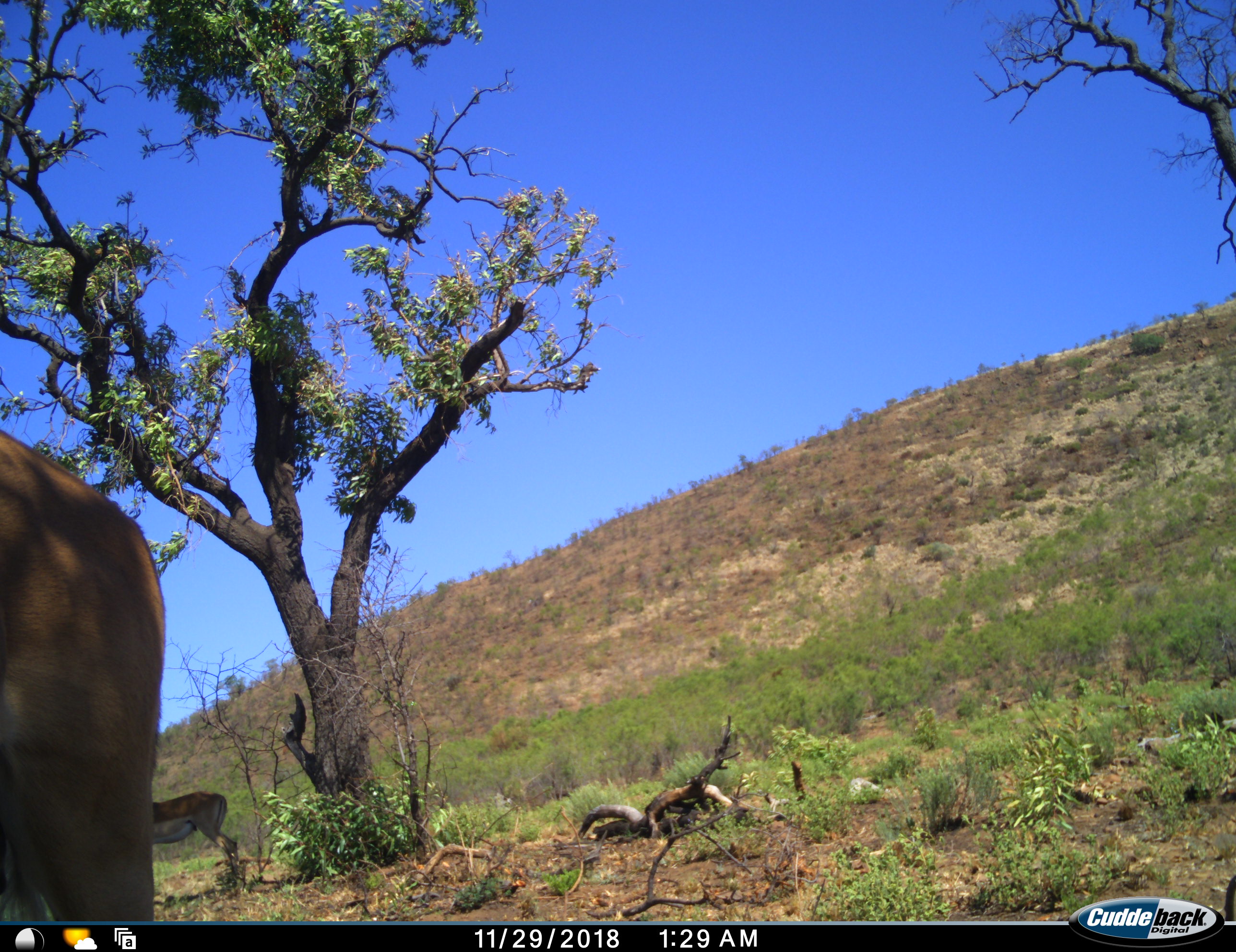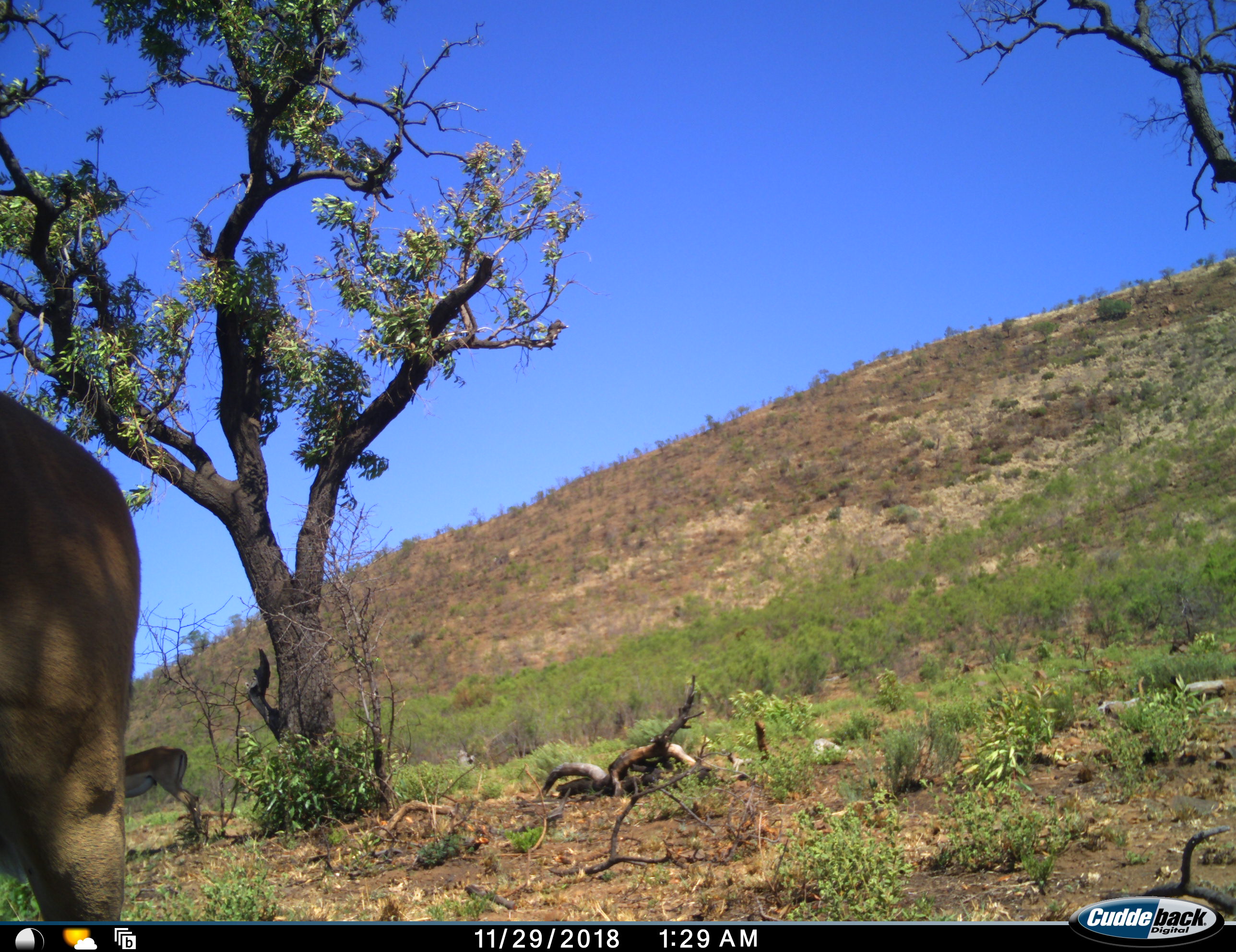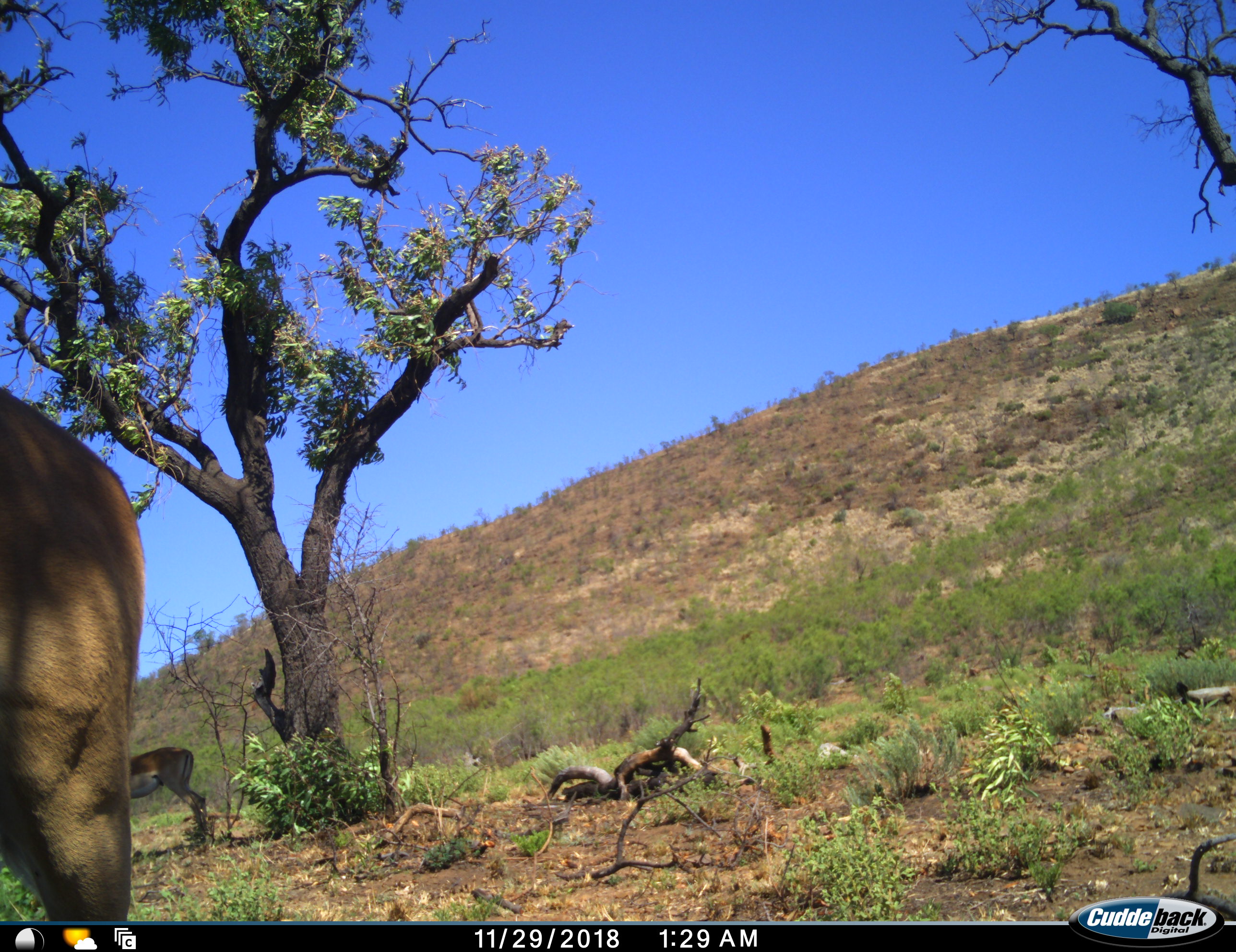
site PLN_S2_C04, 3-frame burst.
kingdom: Animalia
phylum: Chordata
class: Mammalia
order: Artiodactyla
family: Bovidae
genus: Aepyceros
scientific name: Aepyceros melampus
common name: impala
Impala (Aepyceros melampus), count 2. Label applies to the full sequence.